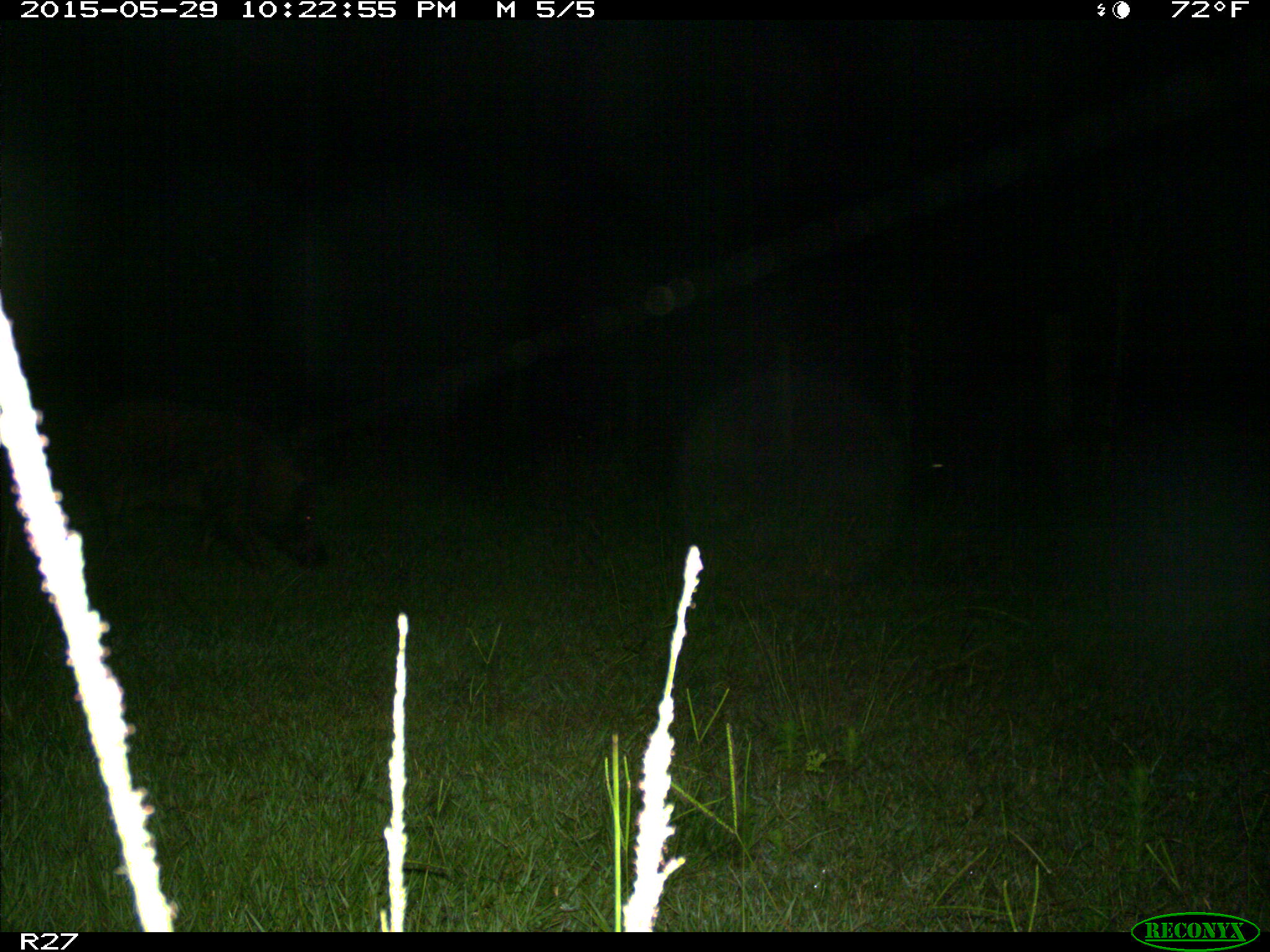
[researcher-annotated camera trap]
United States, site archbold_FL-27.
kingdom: Animalia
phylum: Chordata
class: Mammalia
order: Artiodactyla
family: Suidae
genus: Sus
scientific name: Sus scrofa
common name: wild boar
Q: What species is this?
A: Sus scrofa (wild boar).